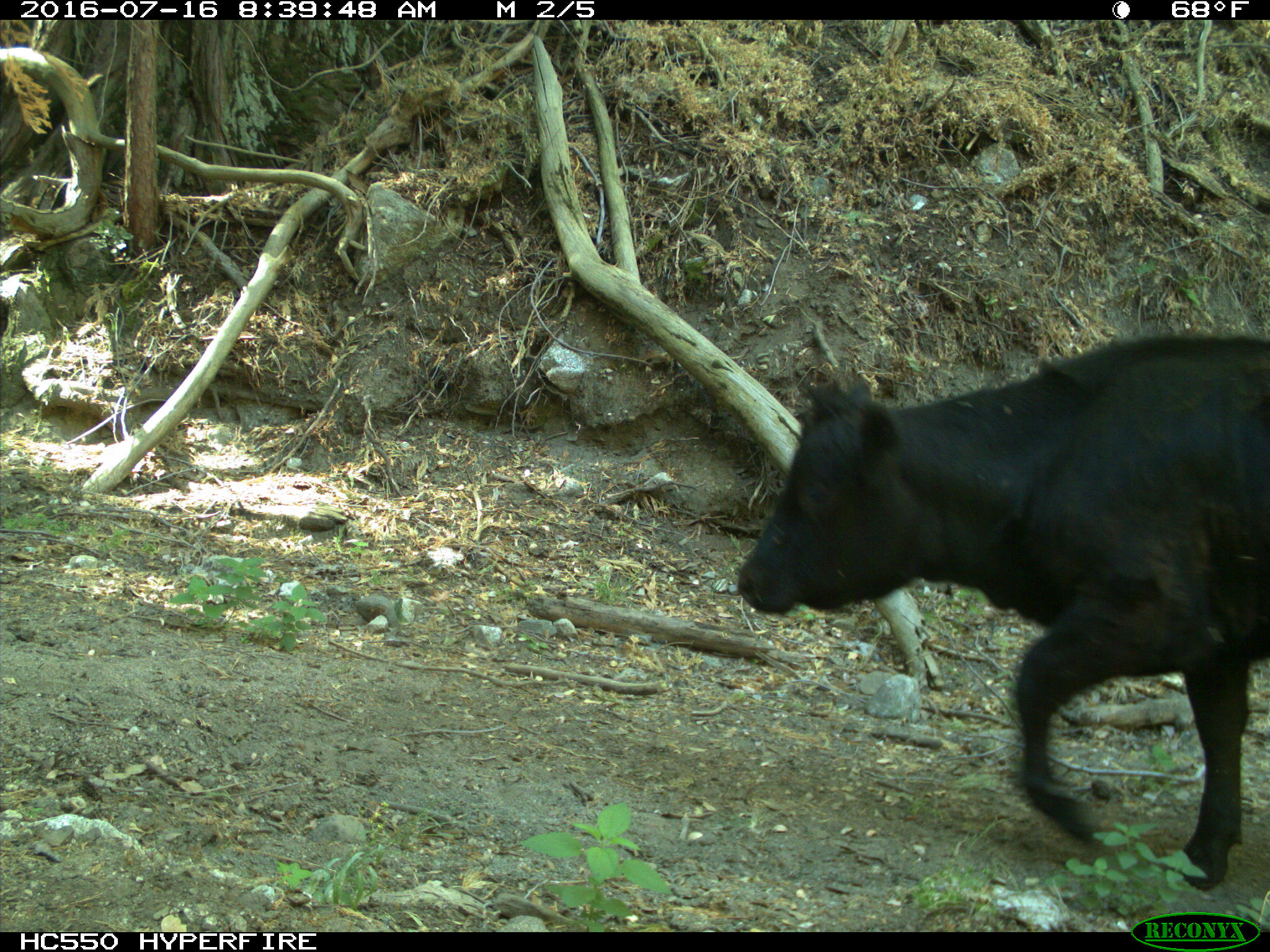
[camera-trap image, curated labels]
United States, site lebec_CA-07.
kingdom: Animalia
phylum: Chordata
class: Mammalia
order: Artiodactyla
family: Bovidae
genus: Bos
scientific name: Bos taurus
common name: domestic cow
Bos taurus (domestic cow).